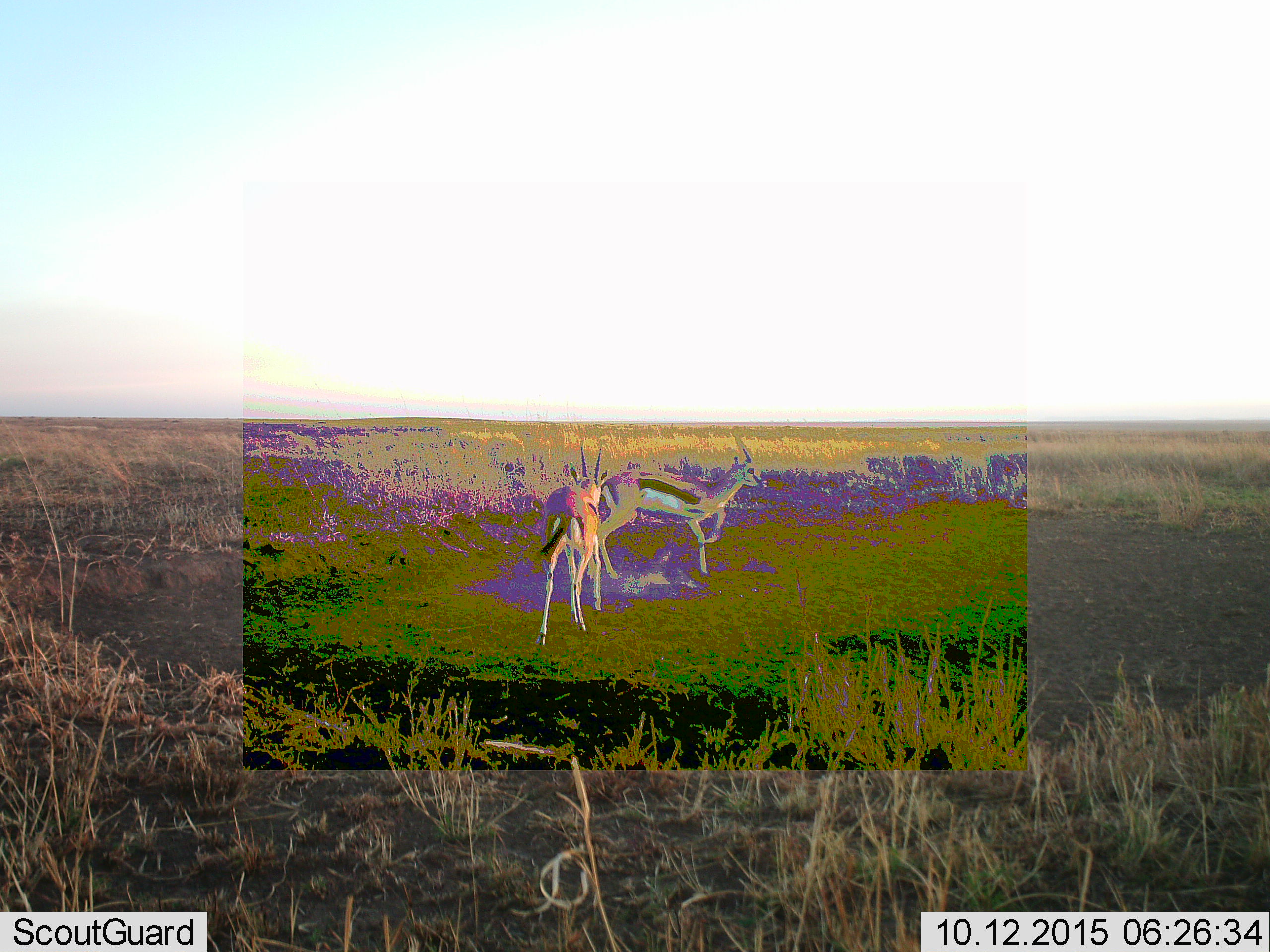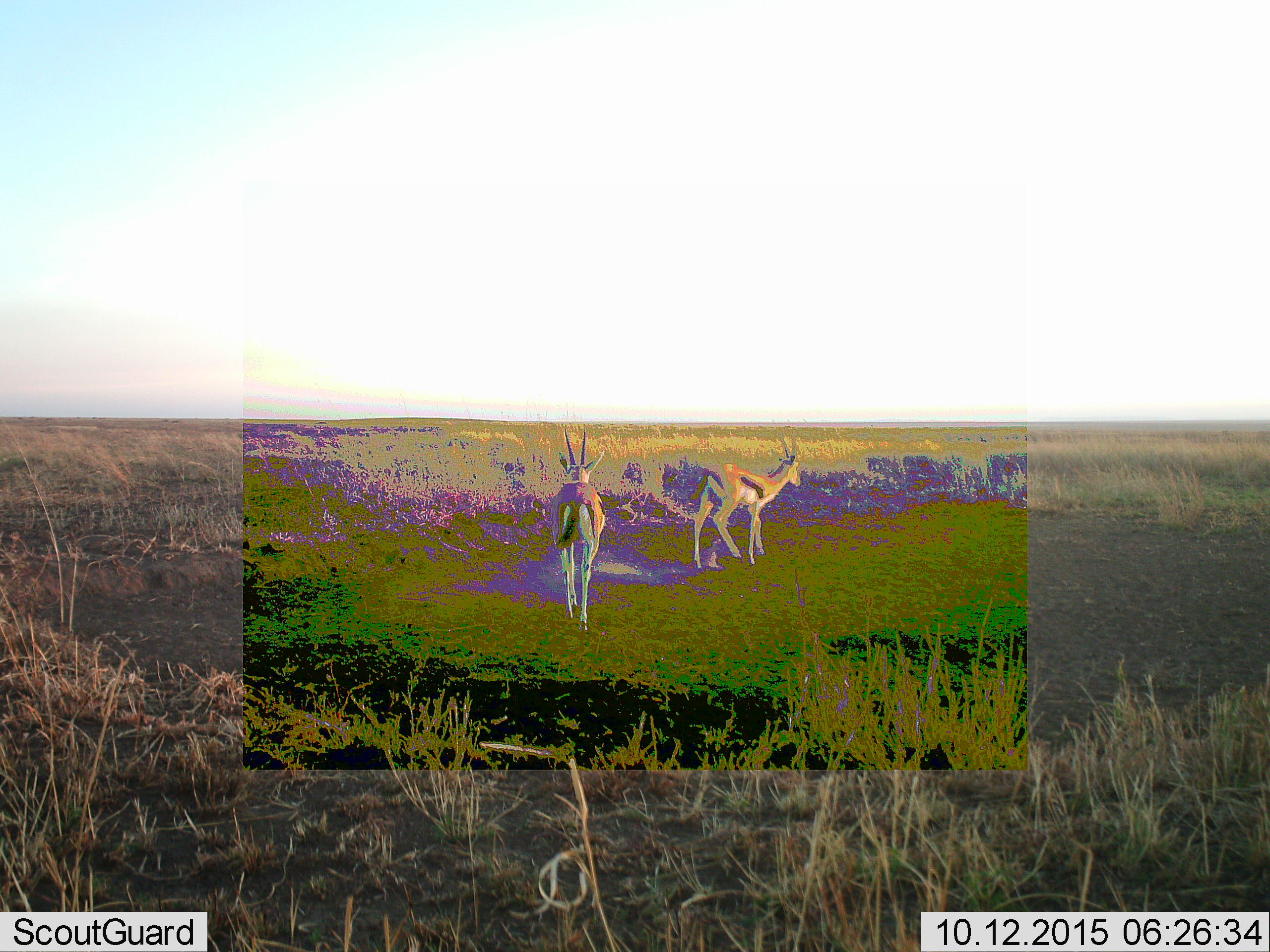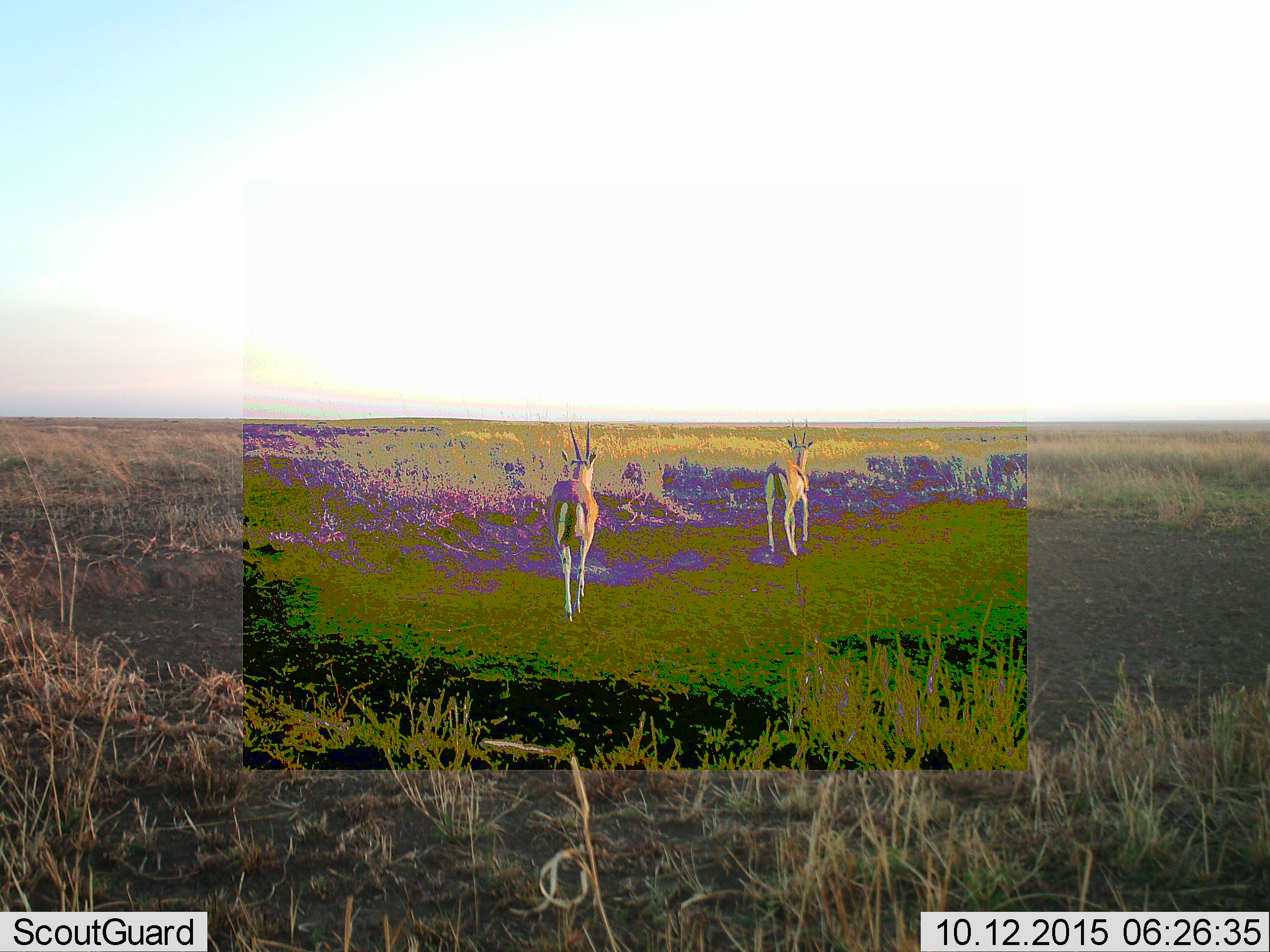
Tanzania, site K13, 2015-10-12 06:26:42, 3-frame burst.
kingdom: Animalia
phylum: Chordata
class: Mammalia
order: Artiodactyla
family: Bovidae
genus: Eudorcas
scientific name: Eudorcas thomsonii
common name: thomson's gazelle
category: gazellethomsons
Gazellethomsons (thomson's gazelle) (Eudorcas thomsonii), count 2. Behavior (volunteer vote fractions): standing 0%, resting 0%, moving 100%, interacting 29%. Young present (vote fraction): 0%. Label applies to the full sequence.